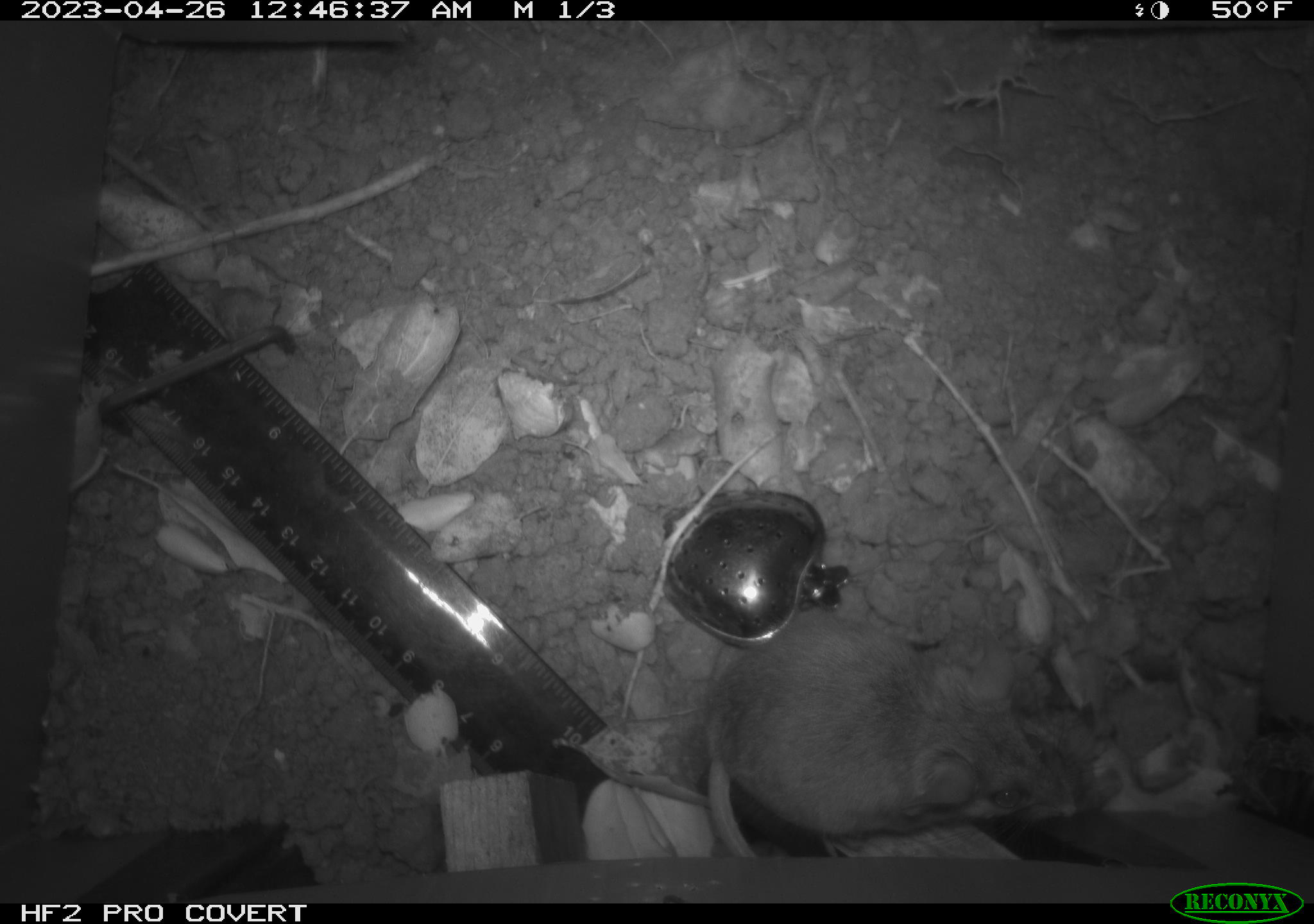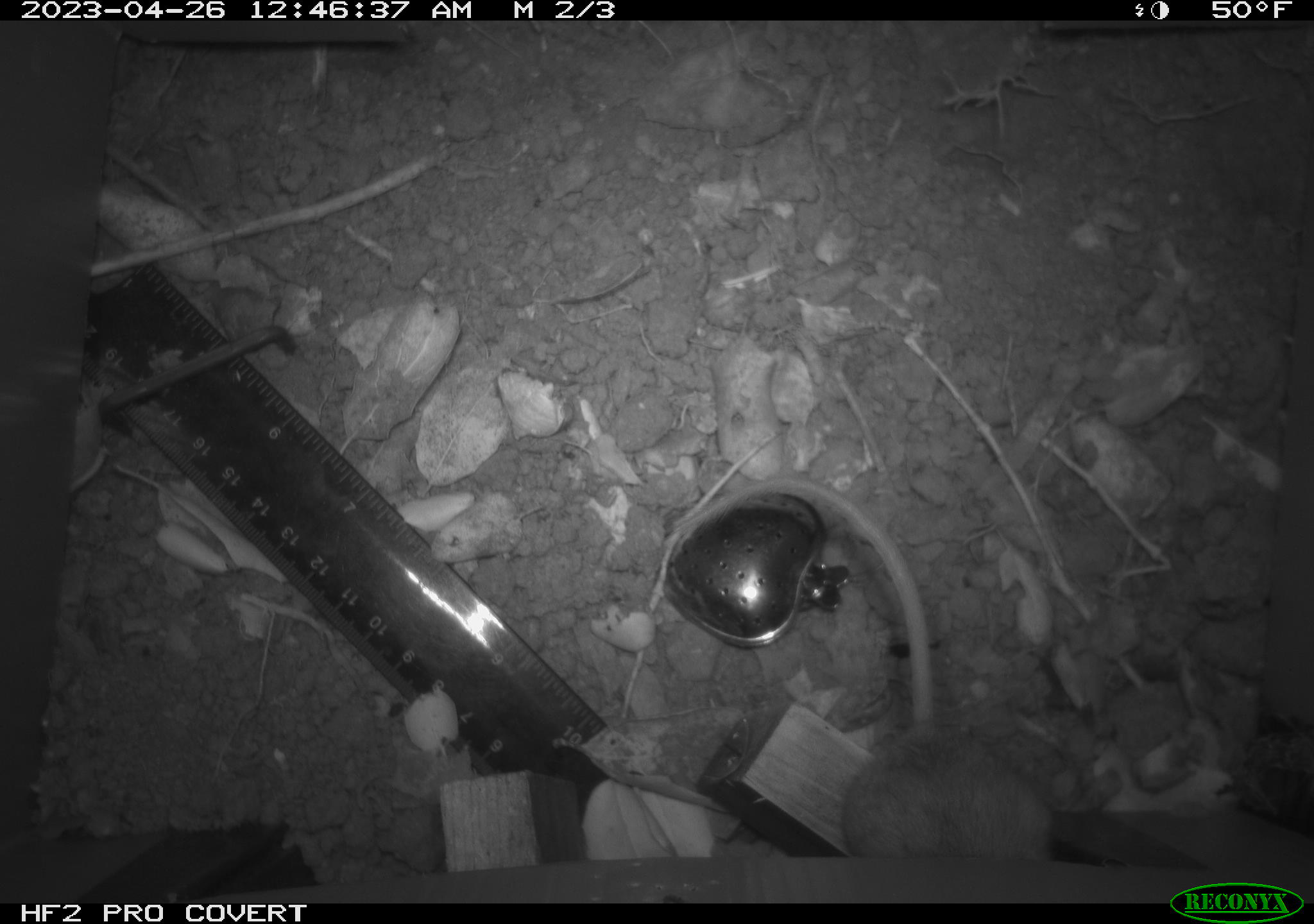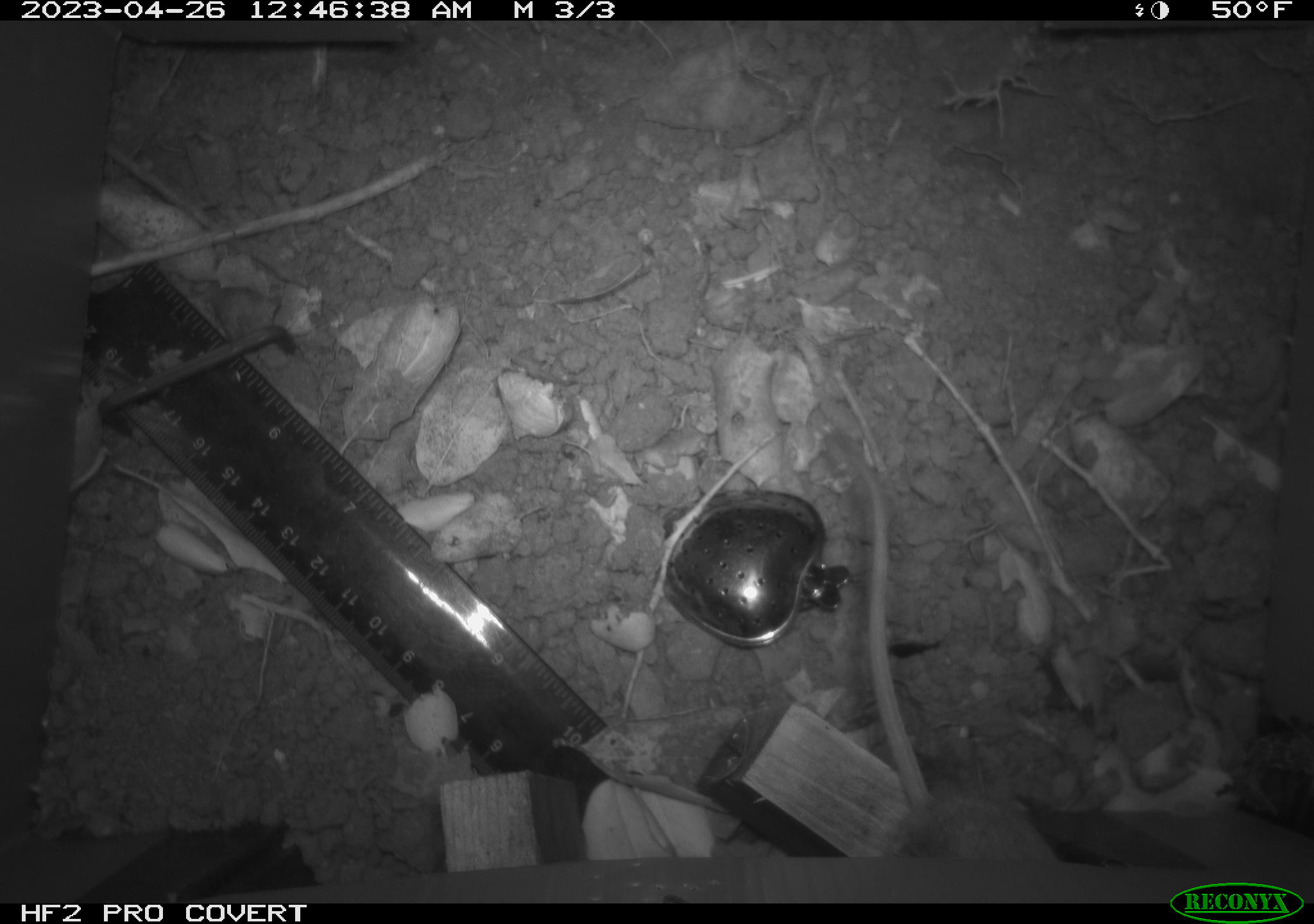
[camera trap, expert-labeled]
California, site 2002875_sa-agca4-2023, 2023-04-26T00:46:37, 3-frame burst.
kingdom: Animalia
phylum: Chordata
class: Mammalia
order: Rodentia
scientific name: Rodentia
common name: mouse species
Mouse species (Rodentia).